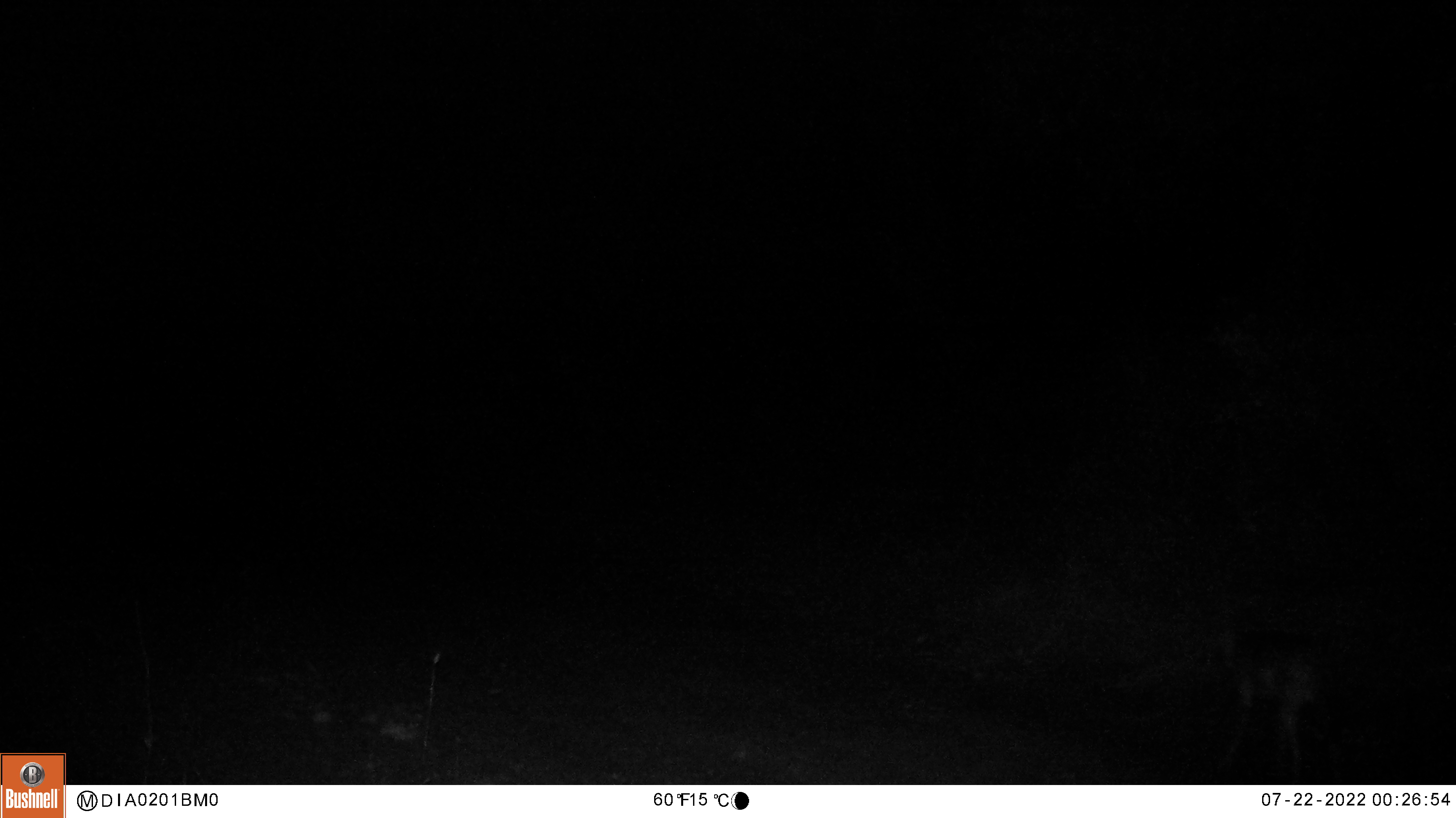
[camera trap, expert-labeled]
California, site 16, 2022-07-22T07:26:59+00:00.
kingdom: Animalia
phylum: Chordata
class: Mammalia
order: Artiodactyla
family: Cervidae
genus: Odocoileus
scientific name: Odocoileus hemionus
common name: mule deer